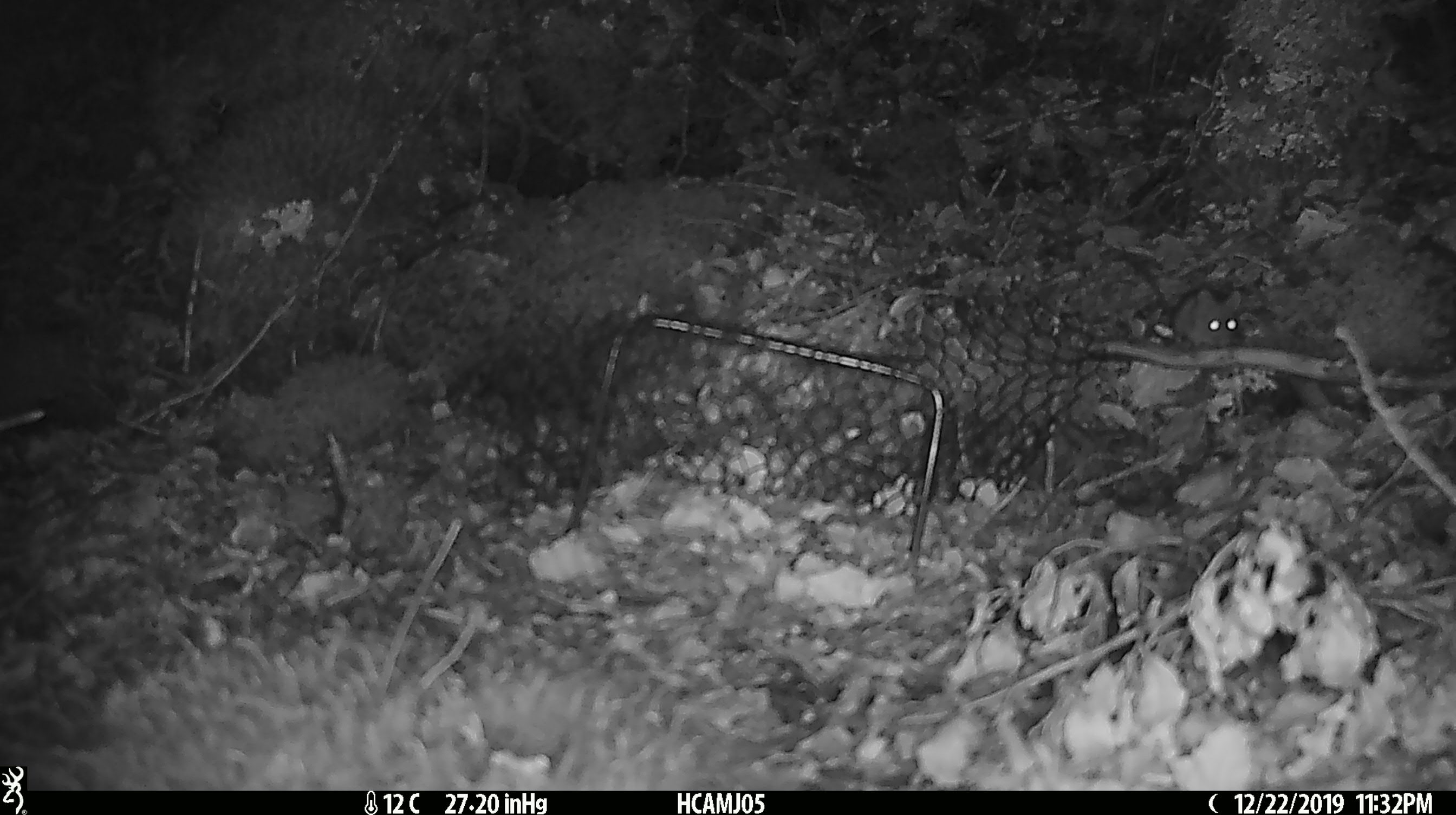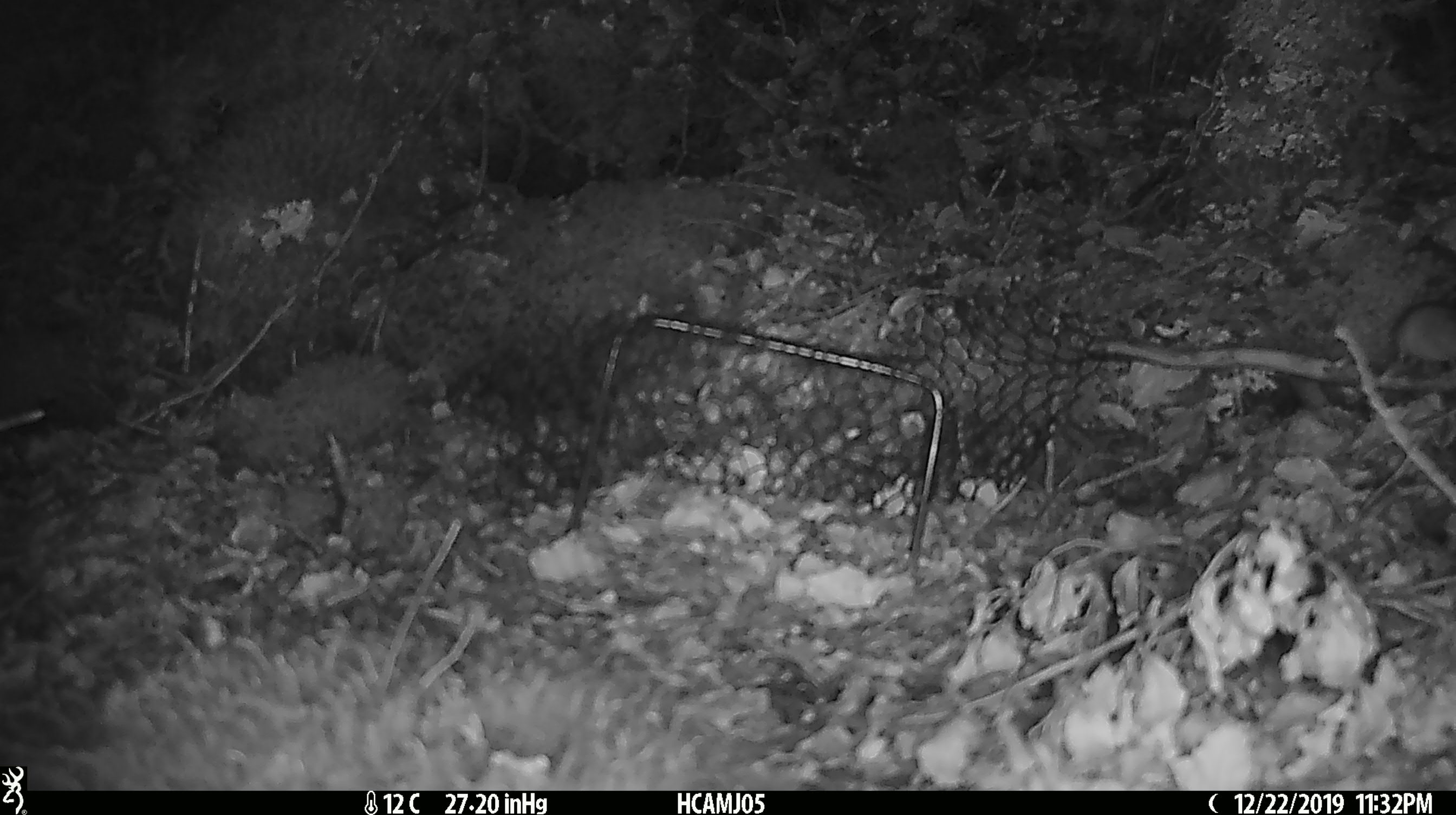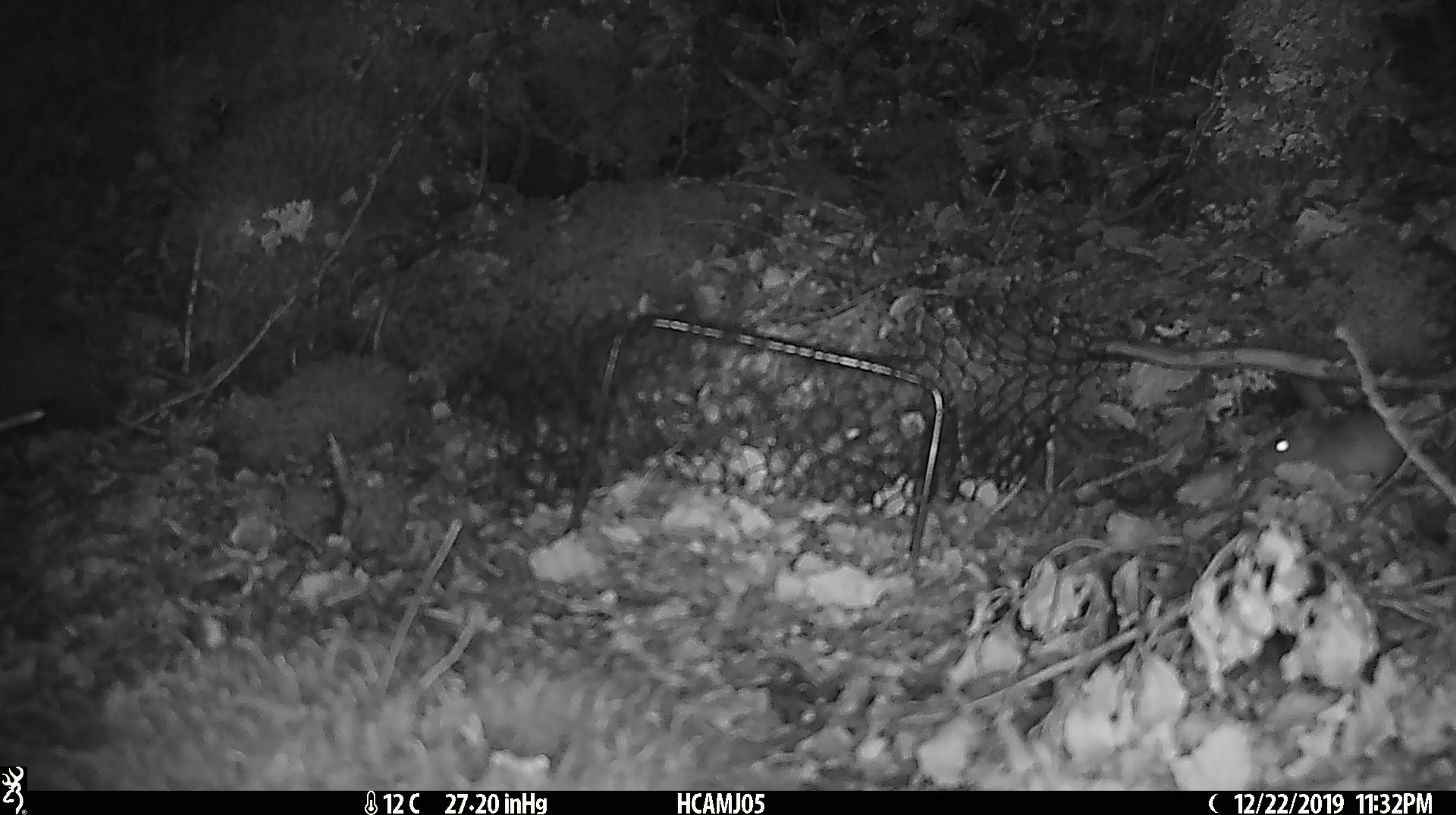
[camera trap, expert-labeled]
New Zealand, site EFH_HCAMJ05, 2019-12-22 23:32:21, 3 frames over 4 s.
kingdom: Animalia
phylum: Chordata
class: Mammalia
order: Rodentia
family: Muridae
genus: Mus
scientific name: Mus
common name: mouse